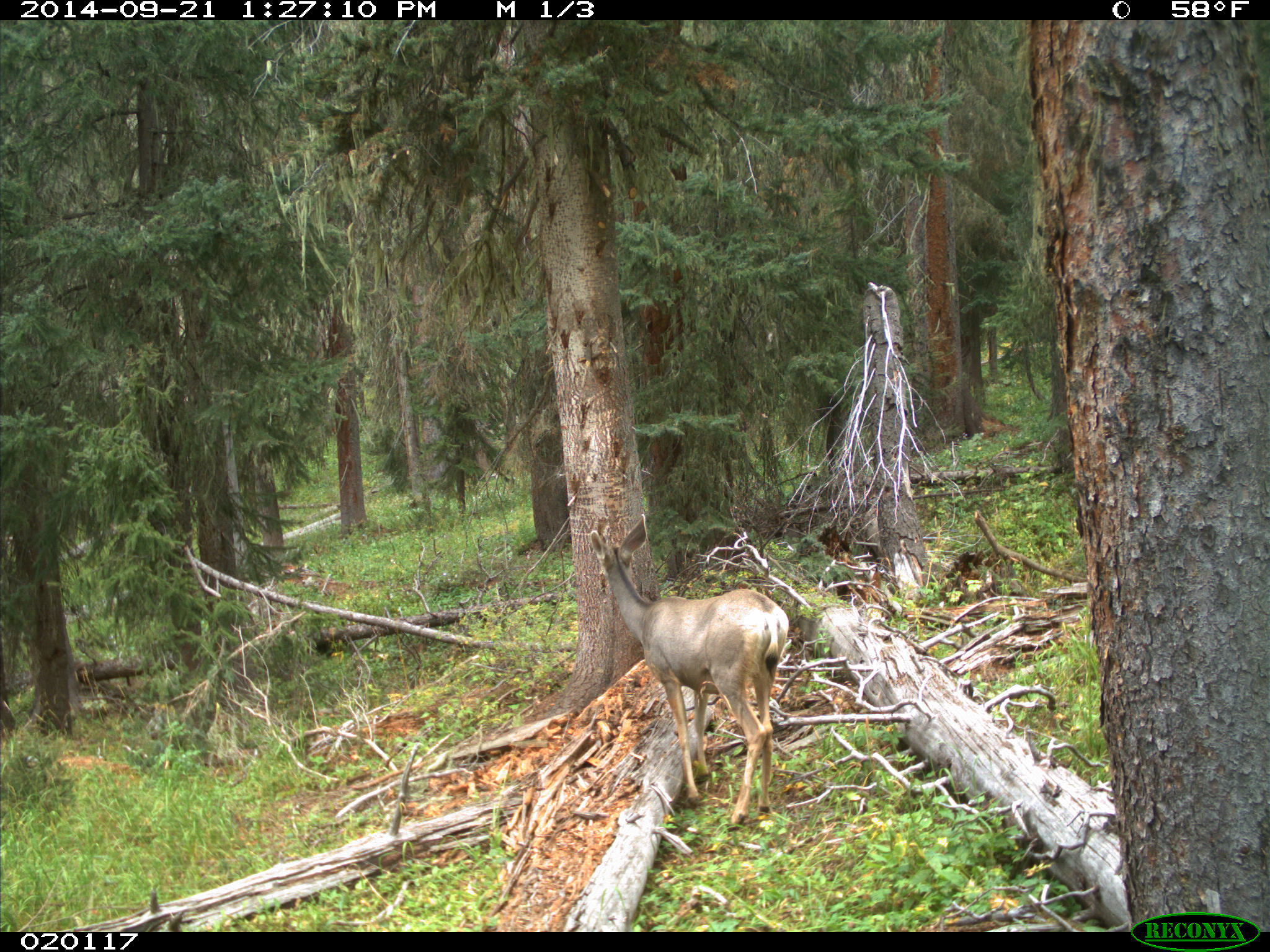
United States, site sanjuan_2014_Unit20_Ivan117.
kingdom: Animalia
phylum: Chordata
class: Mammalia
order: Artiodactyla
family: Cervidae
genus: Odocoileus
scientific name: Odocoileus hemionus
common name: mule deer